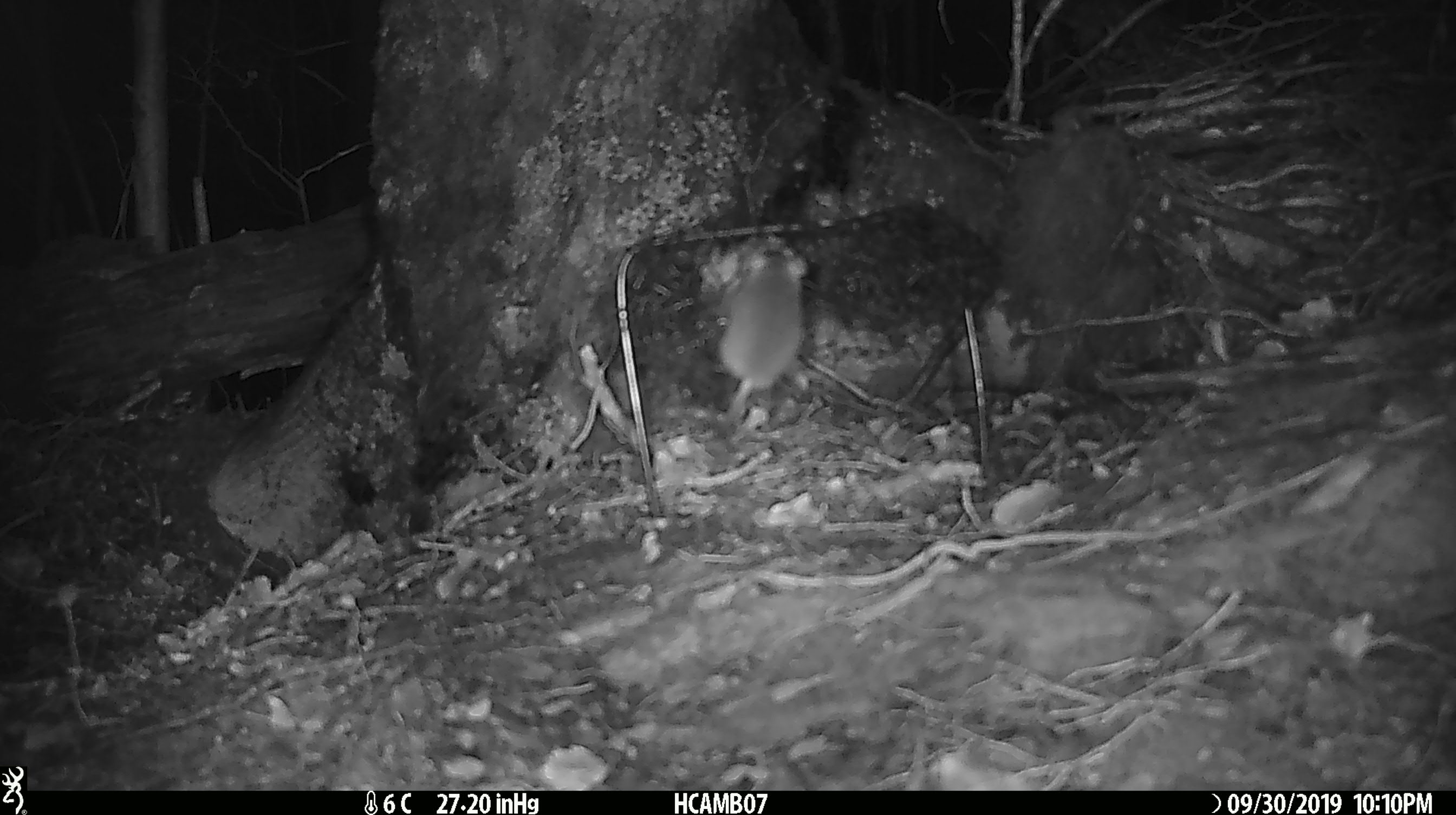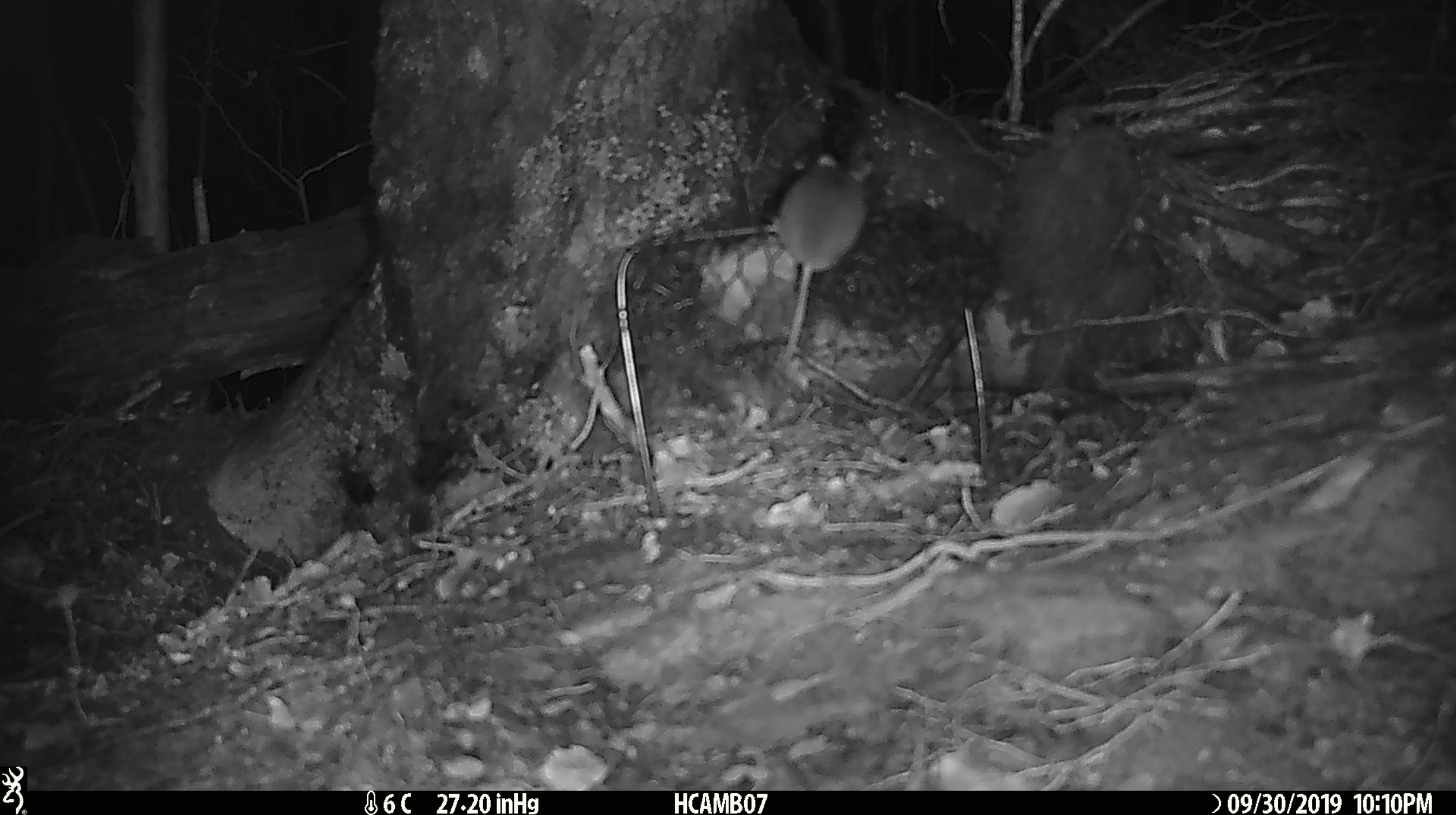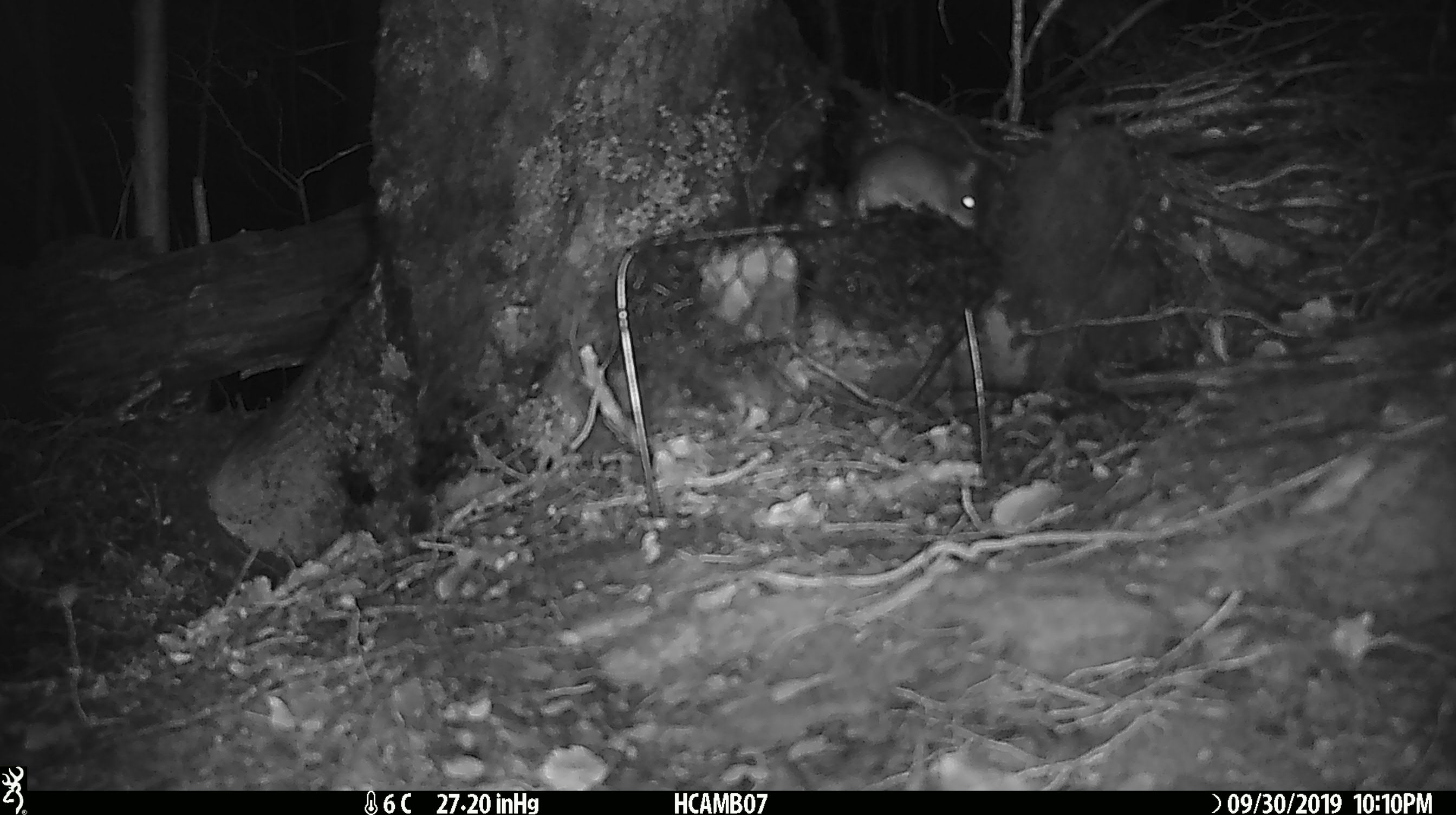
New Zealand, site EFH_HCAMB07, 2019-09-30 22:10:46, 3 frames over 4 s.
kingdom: Animalia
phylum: Chordata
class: Mammalia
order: Rodentia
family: Muridae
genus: Mus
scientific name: Mus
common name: mouse